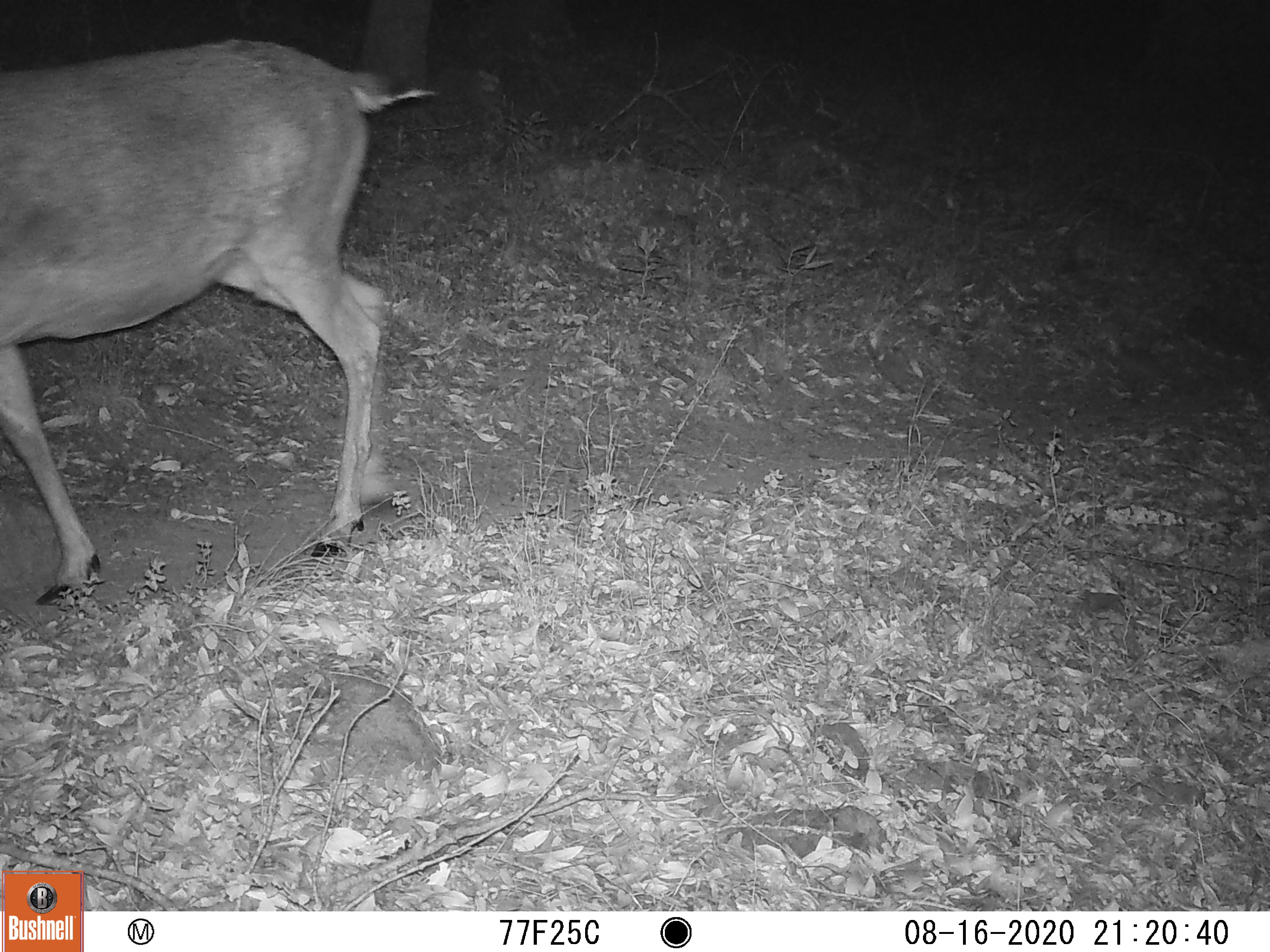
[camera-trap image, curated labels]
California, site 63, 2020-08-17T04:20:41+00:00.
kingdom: Animalia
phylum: Chordata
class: Mammalia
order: Artiodactyla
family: Cervidae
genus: Odocoileus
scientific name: Odocoileus hemionus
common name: mule deer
Mule deer (Odocoileus hemionus).